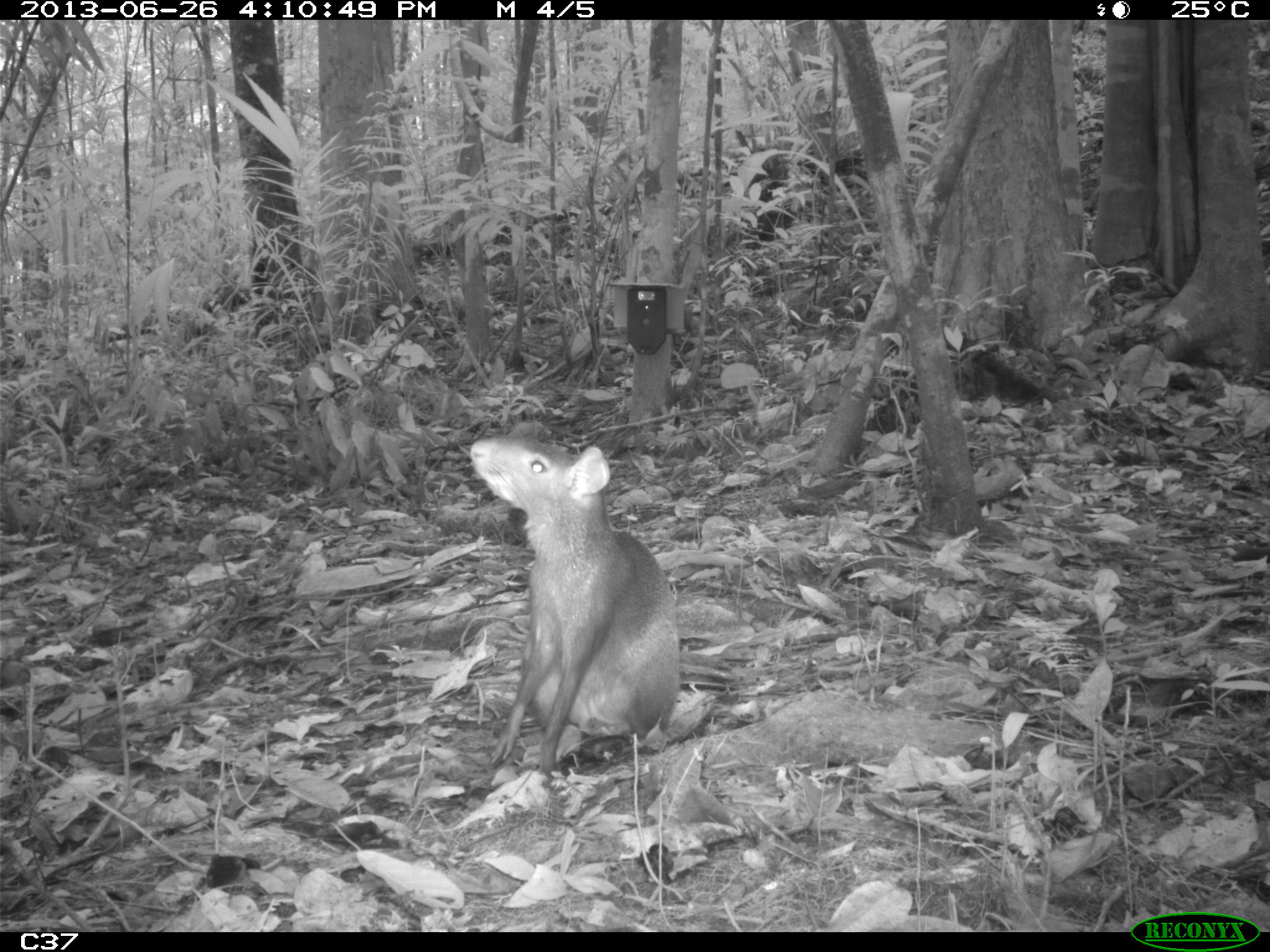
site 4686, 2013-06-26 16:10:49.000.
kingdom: Animalia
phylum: Chordata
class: Mammalia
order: Rodentia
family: Dasyproctidae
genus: Dasyprocta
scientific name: Dasyprocta leporina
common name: red-rumped agouti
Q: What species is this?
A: Dasyprocta leporina (red-rumped agouti).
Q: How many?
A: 1.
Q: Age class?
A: Adult.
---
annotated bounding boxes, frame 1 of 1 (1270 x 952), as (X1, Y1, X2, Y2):
dasyprocta leporina: (464, 430, 684, 776)